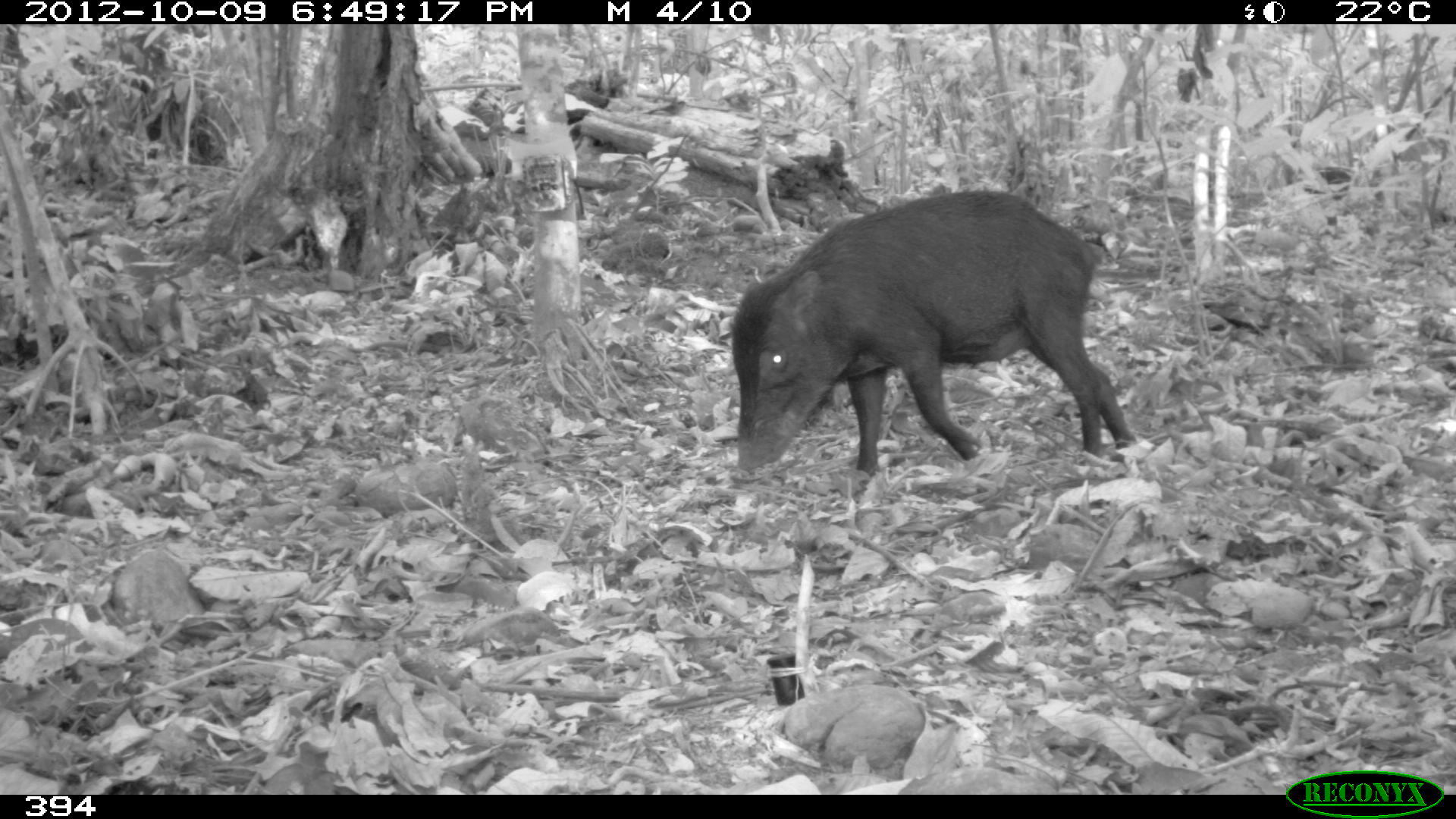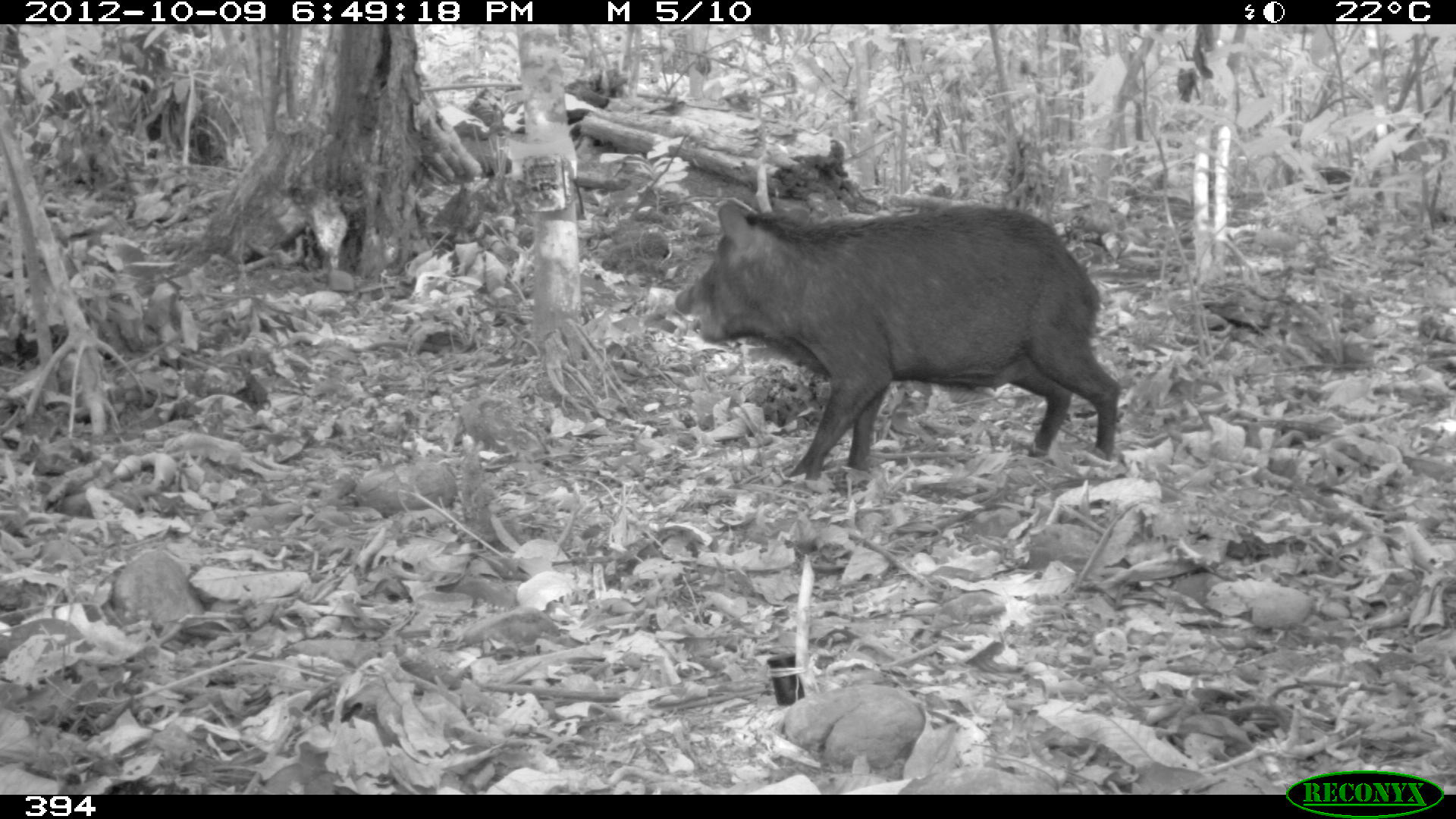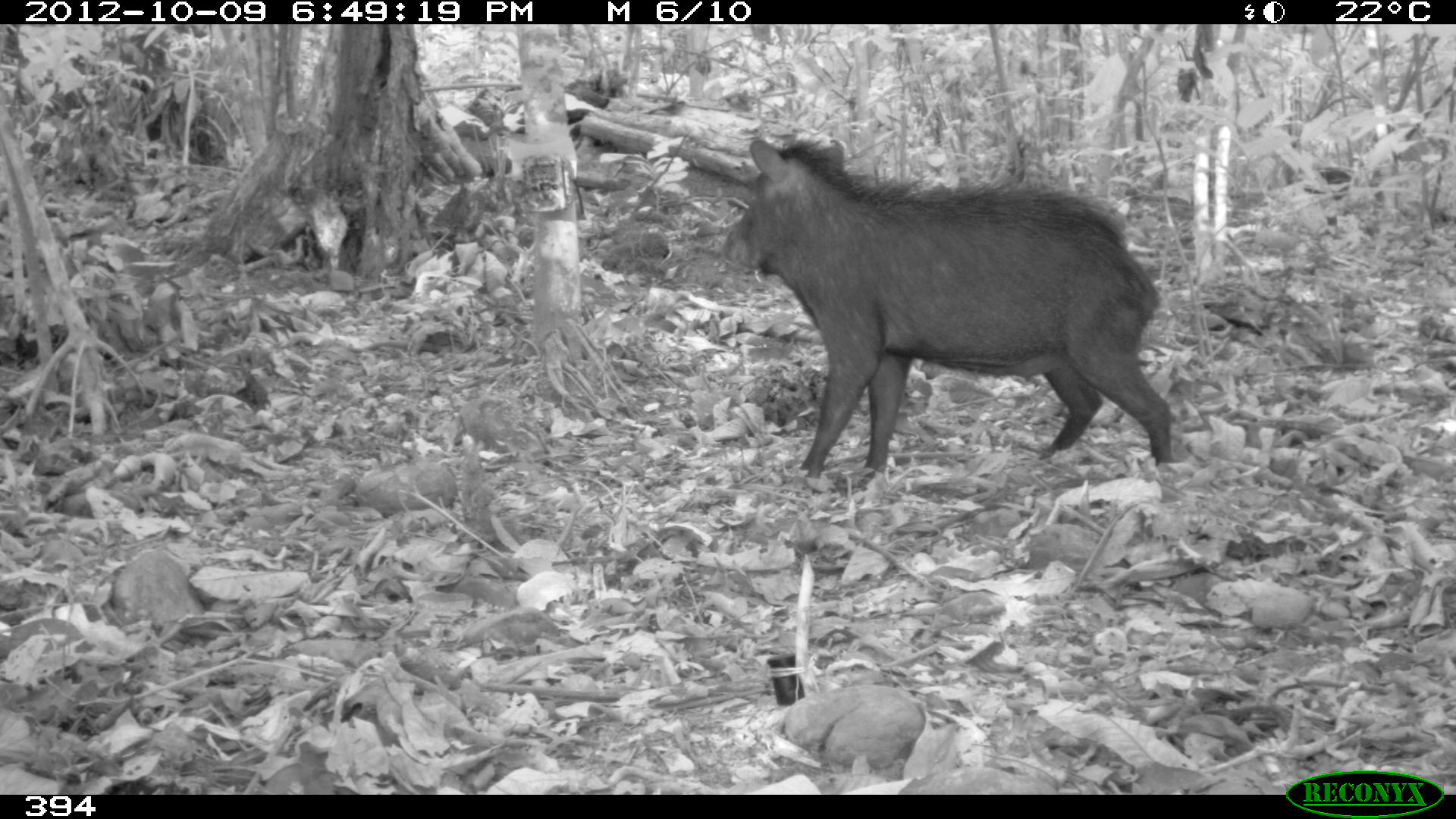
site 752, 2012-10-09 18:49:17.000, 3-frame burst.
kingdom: Animalia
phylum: Chordata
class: Mammalia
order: Artiodactyla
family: Tayassuidae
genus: Tayassu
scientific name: Tayassu pecari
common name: white-lipped peccary